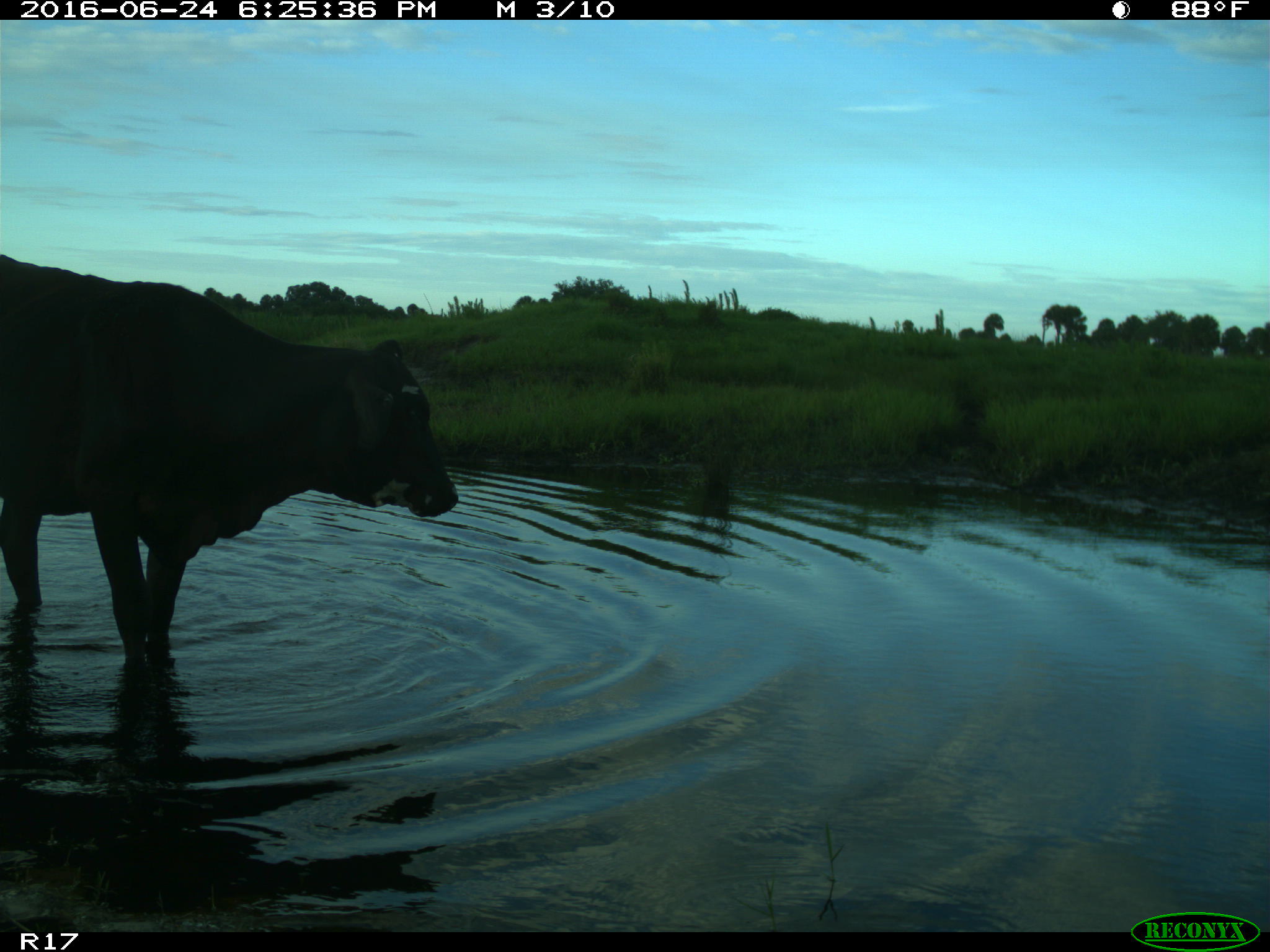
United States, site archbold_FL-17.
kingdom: Animalia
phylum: Chordata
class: Mammalia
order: Artiodactyla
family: Bovidae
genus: Bos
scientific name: Bos taurus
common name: domestic cow